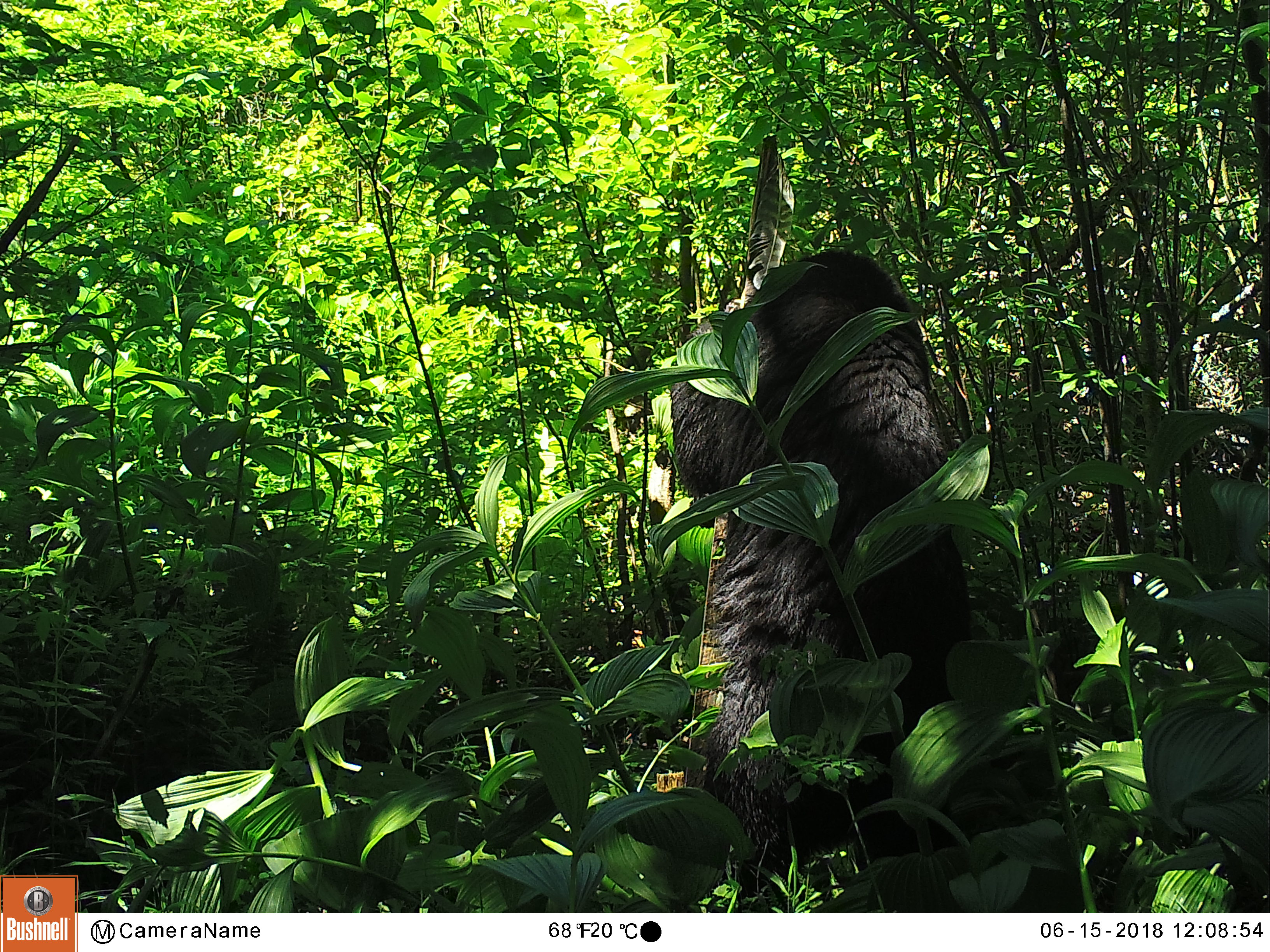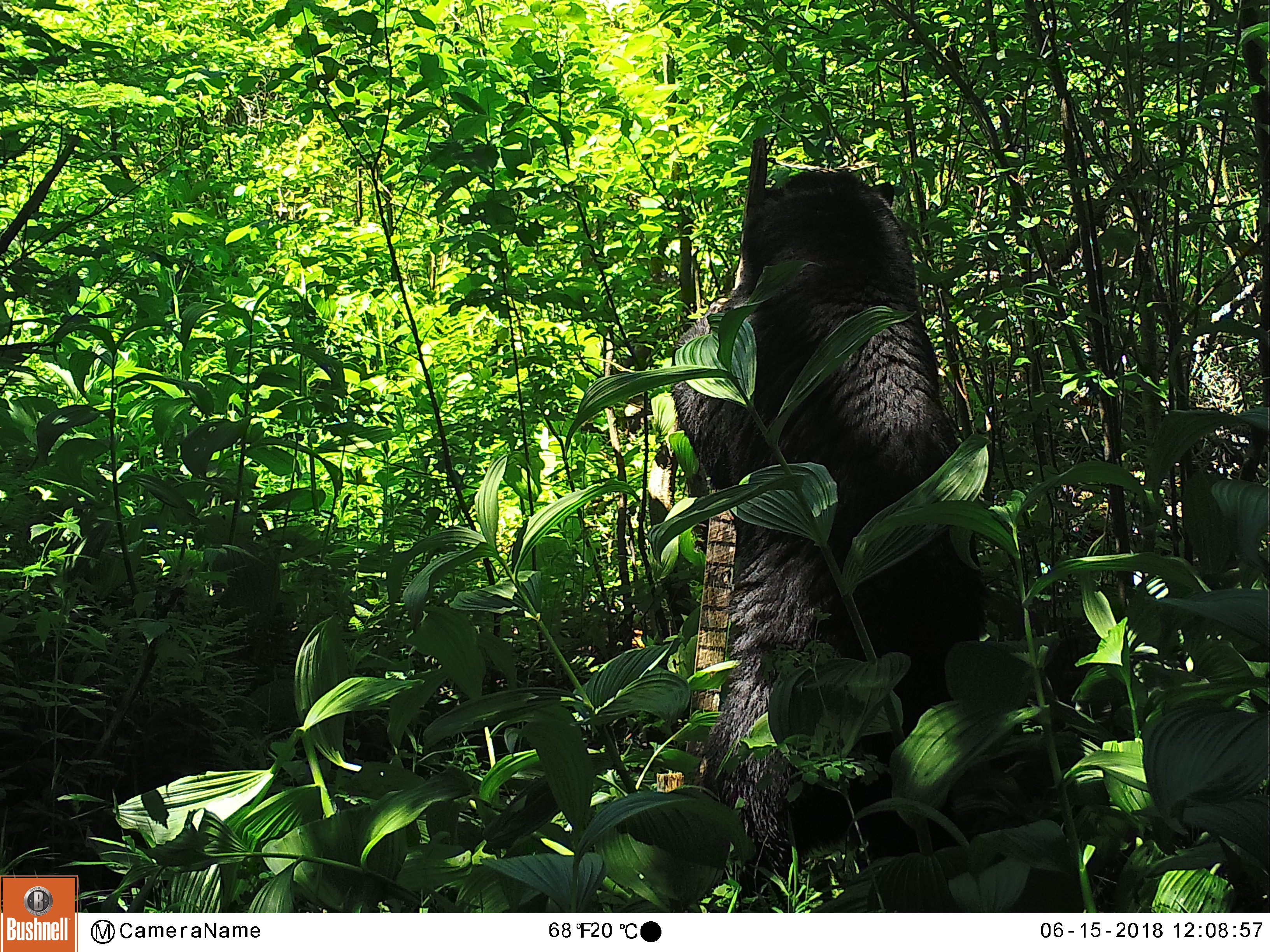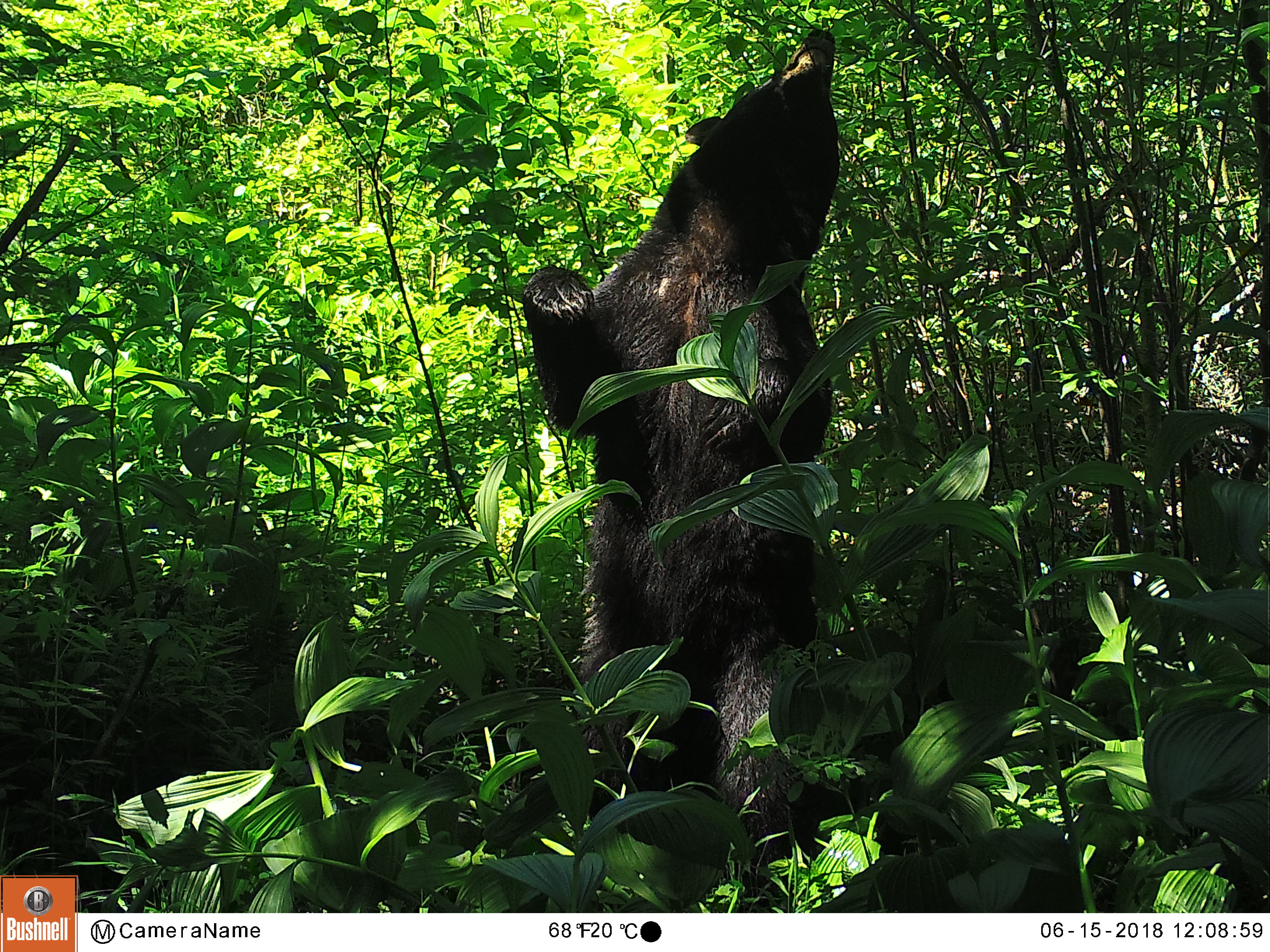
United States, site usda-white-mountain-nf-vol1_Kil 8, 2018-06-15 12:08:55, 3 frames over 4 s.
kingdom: Animalia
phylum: Chordata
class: Mammalia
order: Carnivora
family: Ursidae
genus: Ursus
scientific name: Ursus americanus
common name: black bear